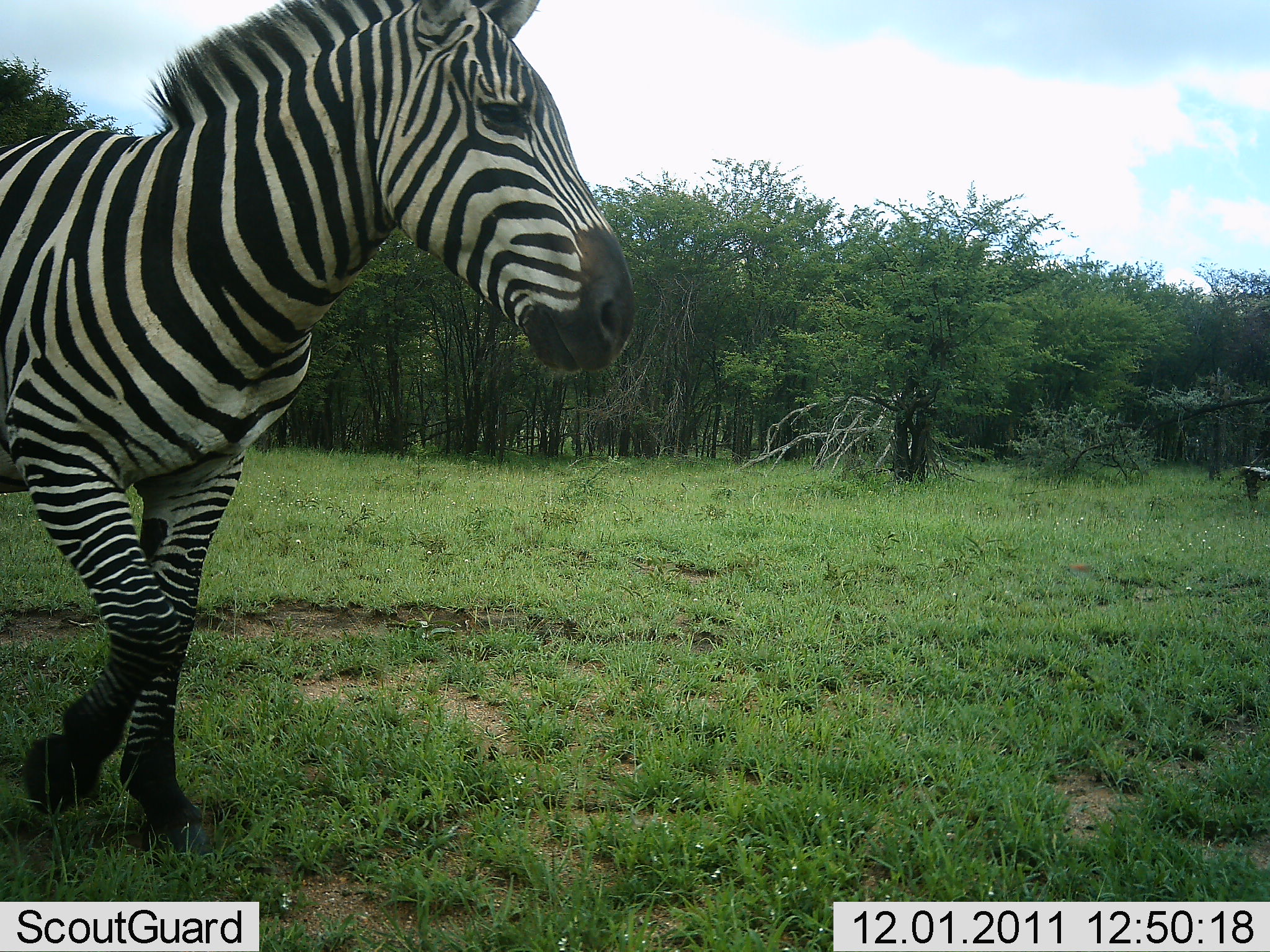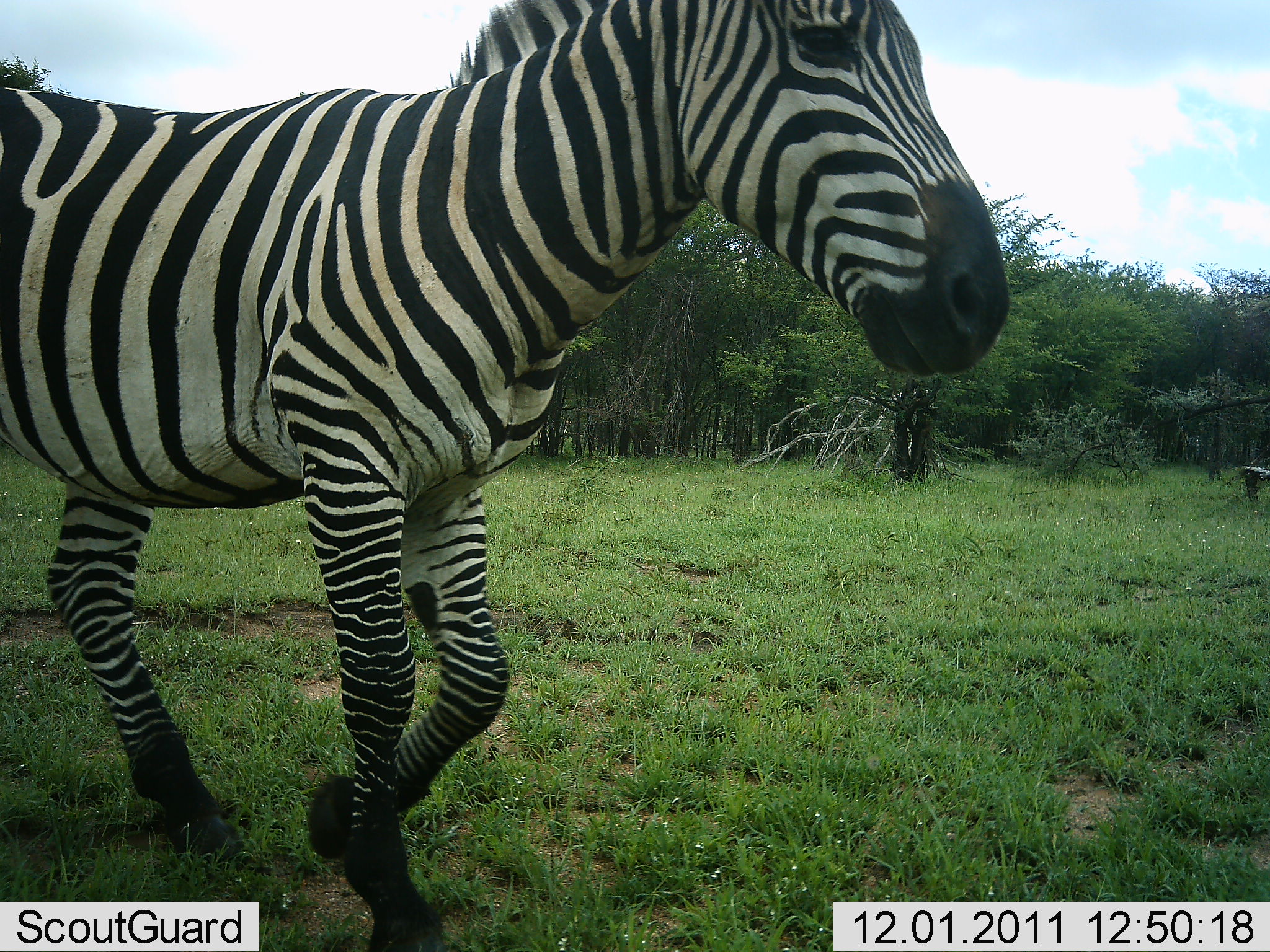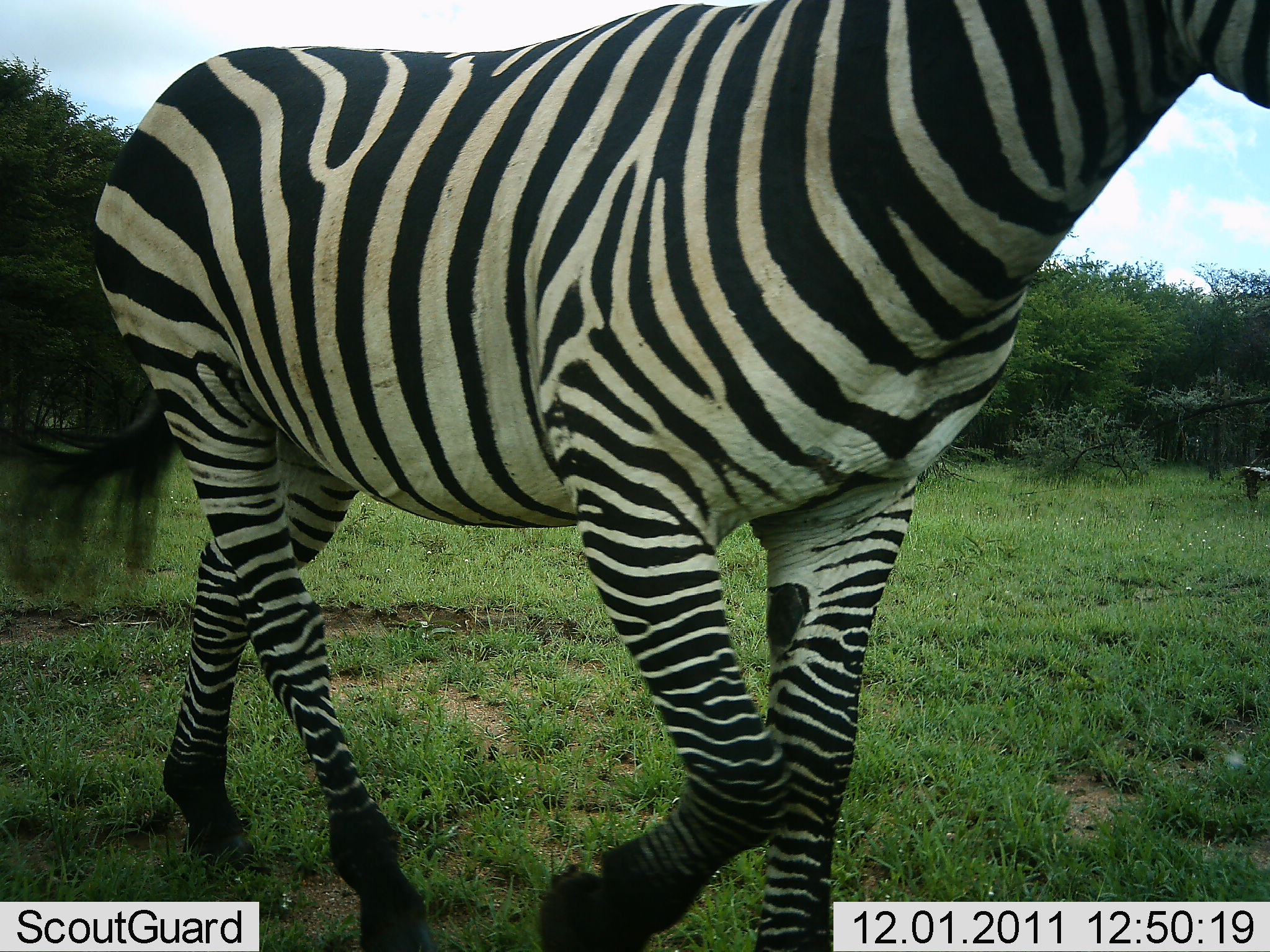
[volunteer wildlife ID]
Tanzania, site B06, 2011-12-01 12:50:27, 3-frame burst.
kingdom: Animalia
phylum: Chordata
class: Mammalia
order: Perissodactyla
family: Equidae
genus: Equus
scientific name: Equus quagga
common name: plains zebra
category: zebra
Zebra (plains zebra) (Equus quagga), count 1. Behavior (volunteer vote fractions): standing 7%, resting 0%, moving 93%, interacting 0%. Young present (vote fraction): 7%. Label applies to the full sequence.